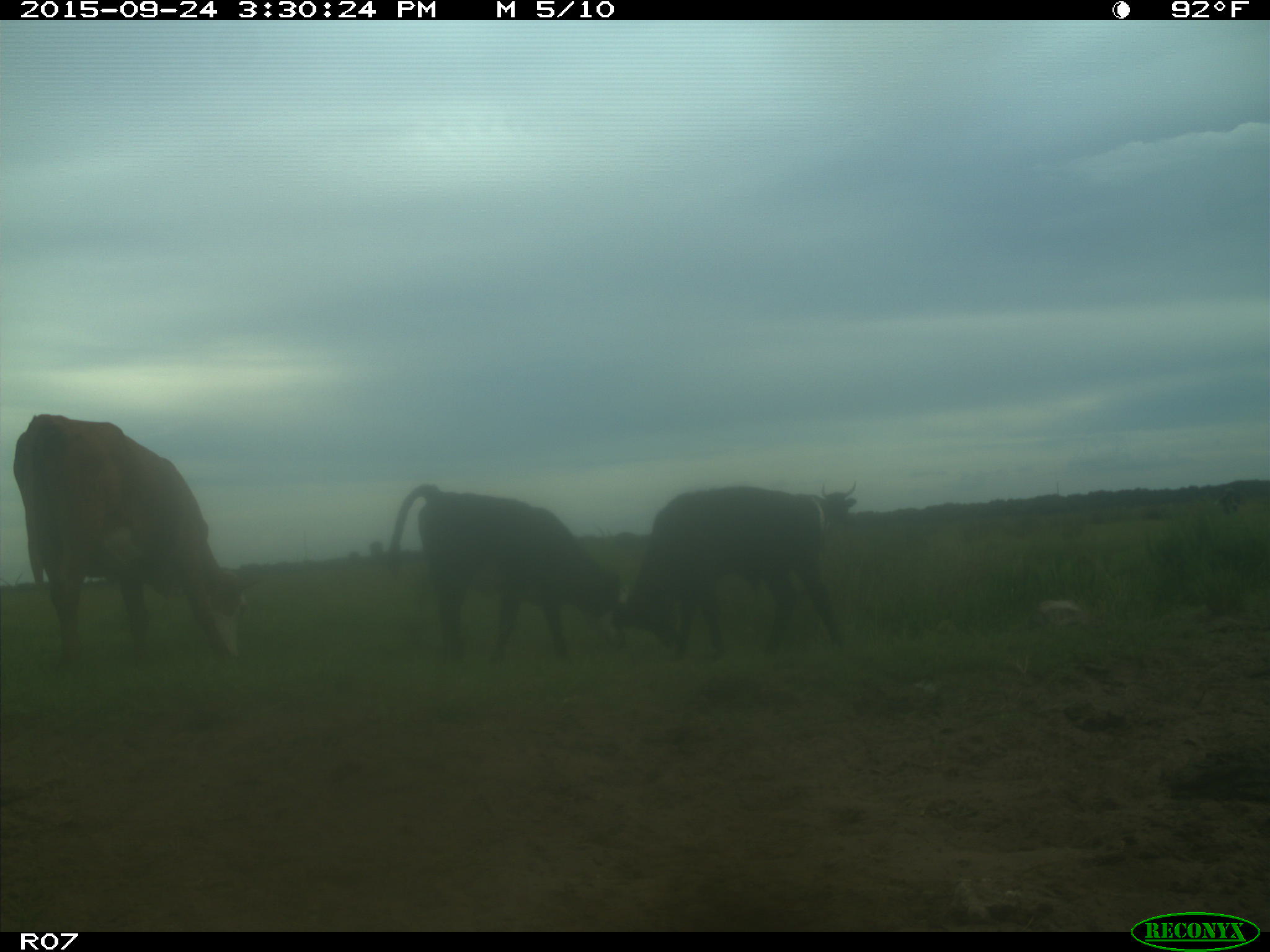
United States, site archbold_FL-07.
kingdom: Animalia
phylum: Chordata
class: Mammalia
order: Artiodactyla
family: Bovidae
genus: Bos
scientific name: Bos taurus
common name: domestic cow